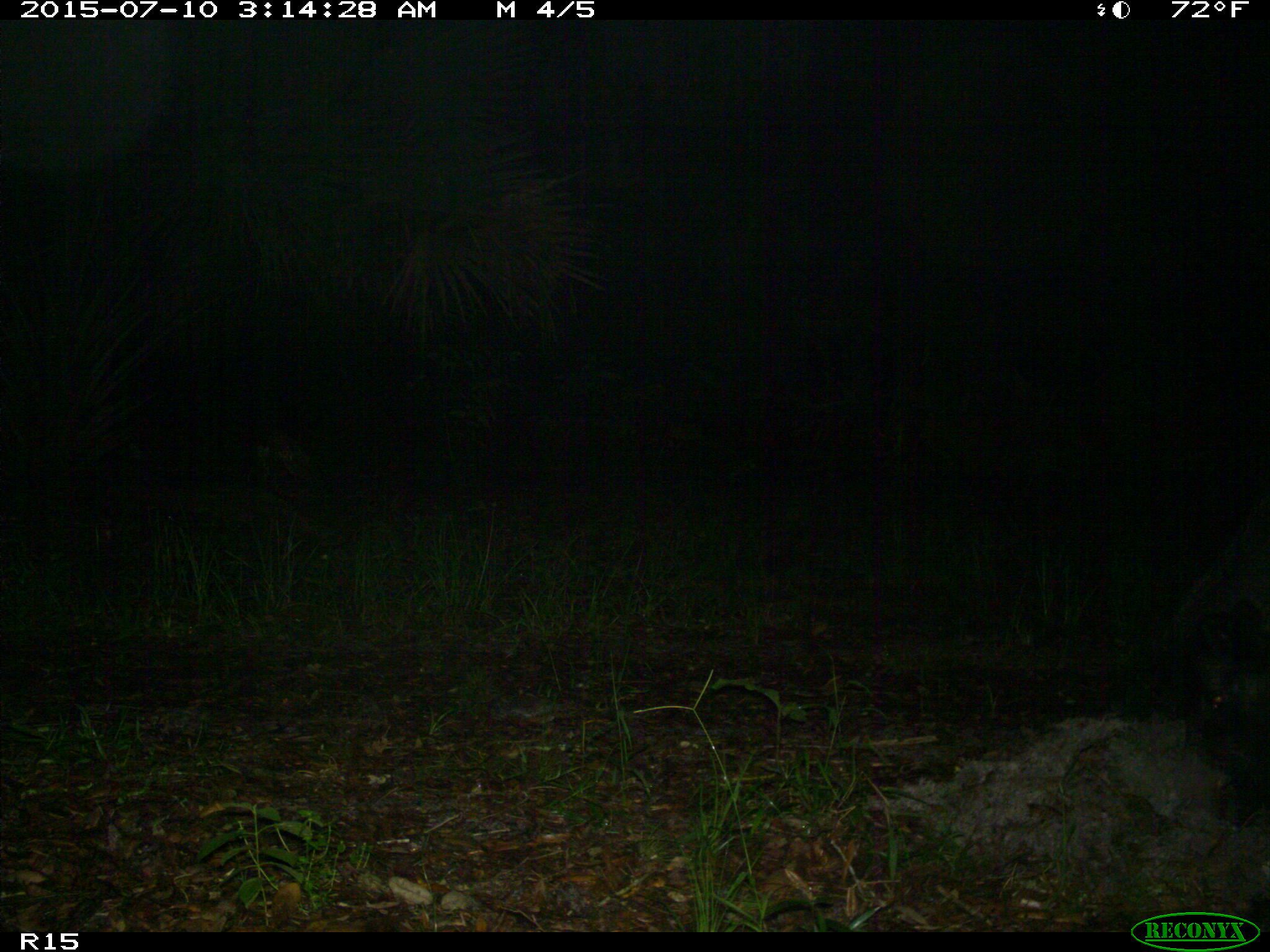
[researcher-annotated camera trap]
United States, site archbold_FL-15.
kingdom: Animalia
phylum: Chordata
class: Mammalia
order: Artiodactyla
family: Suidae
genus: Sus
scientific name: Sus scrofa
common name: wild boar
Sus scrofa (wild boar).